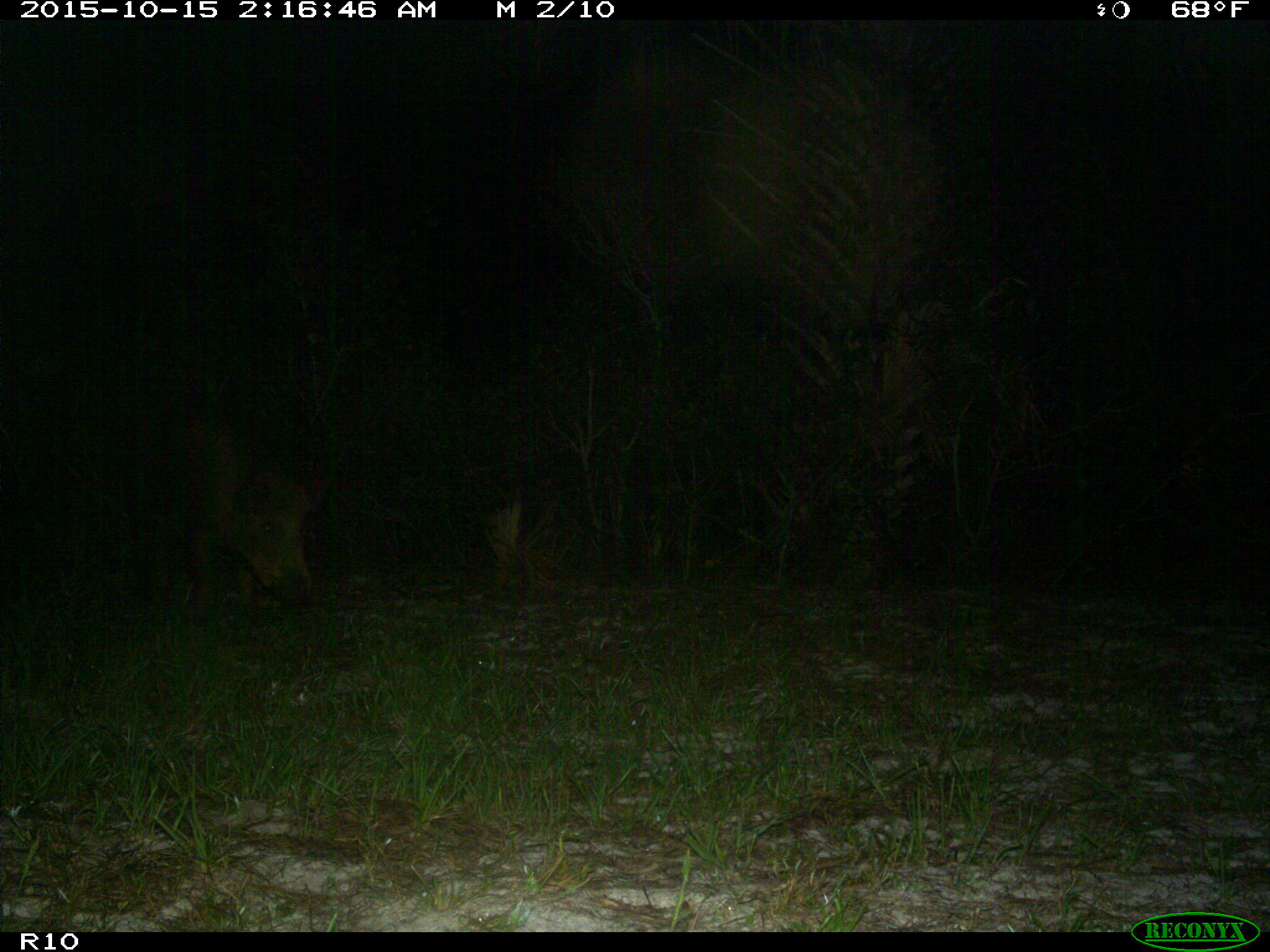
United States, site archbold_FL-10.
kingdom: Animalia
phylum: Chordata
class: Mammalia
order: Artiodactyla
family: Suidae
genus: Sus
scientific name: Sus scrofa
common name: wild boar